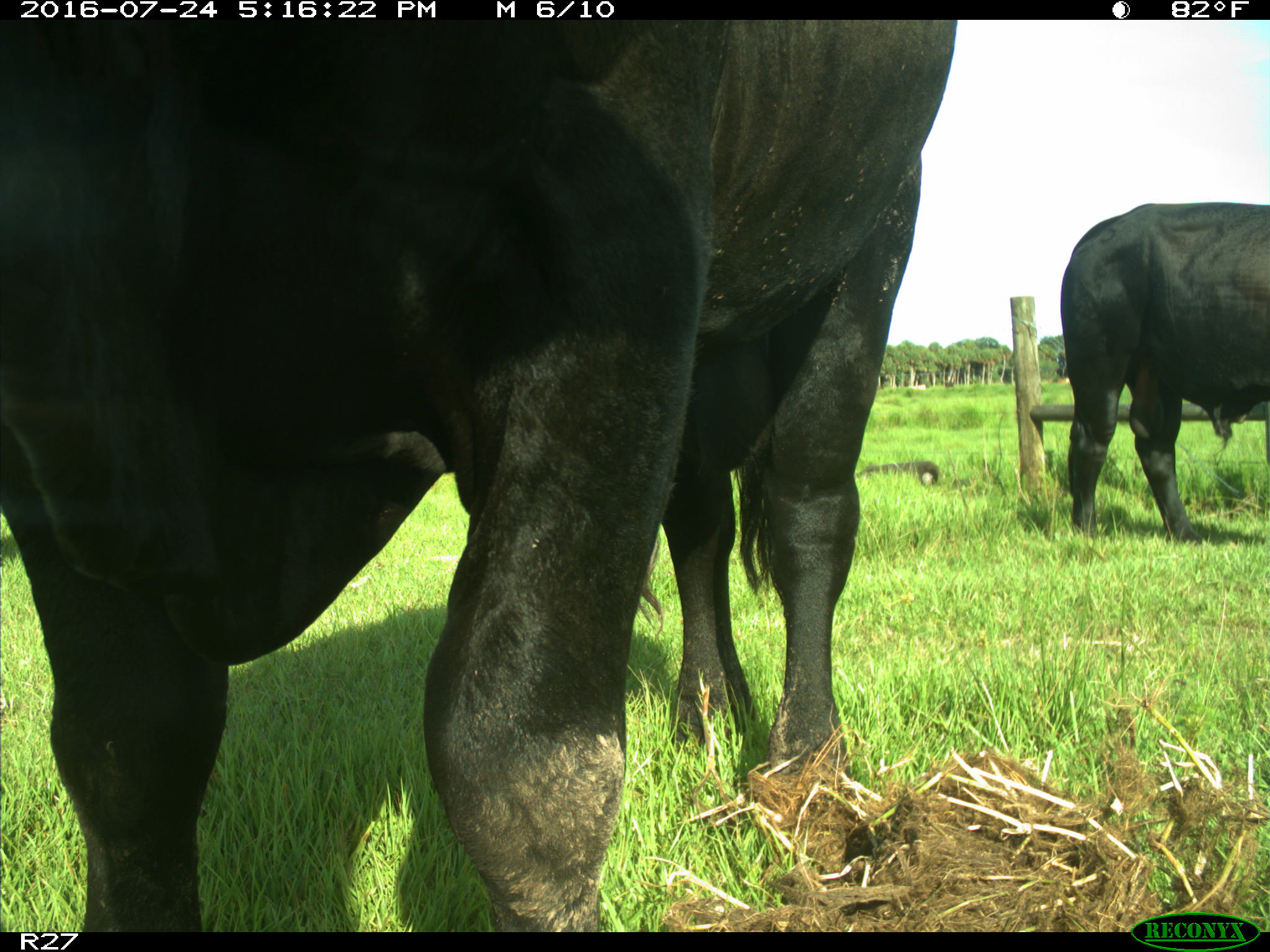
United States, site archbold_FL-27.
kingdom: Animalia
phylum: Chordata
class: Mammalia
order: Artiodactyla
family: Bovidae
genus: Bos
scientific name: Bos taurus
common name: domestic cow